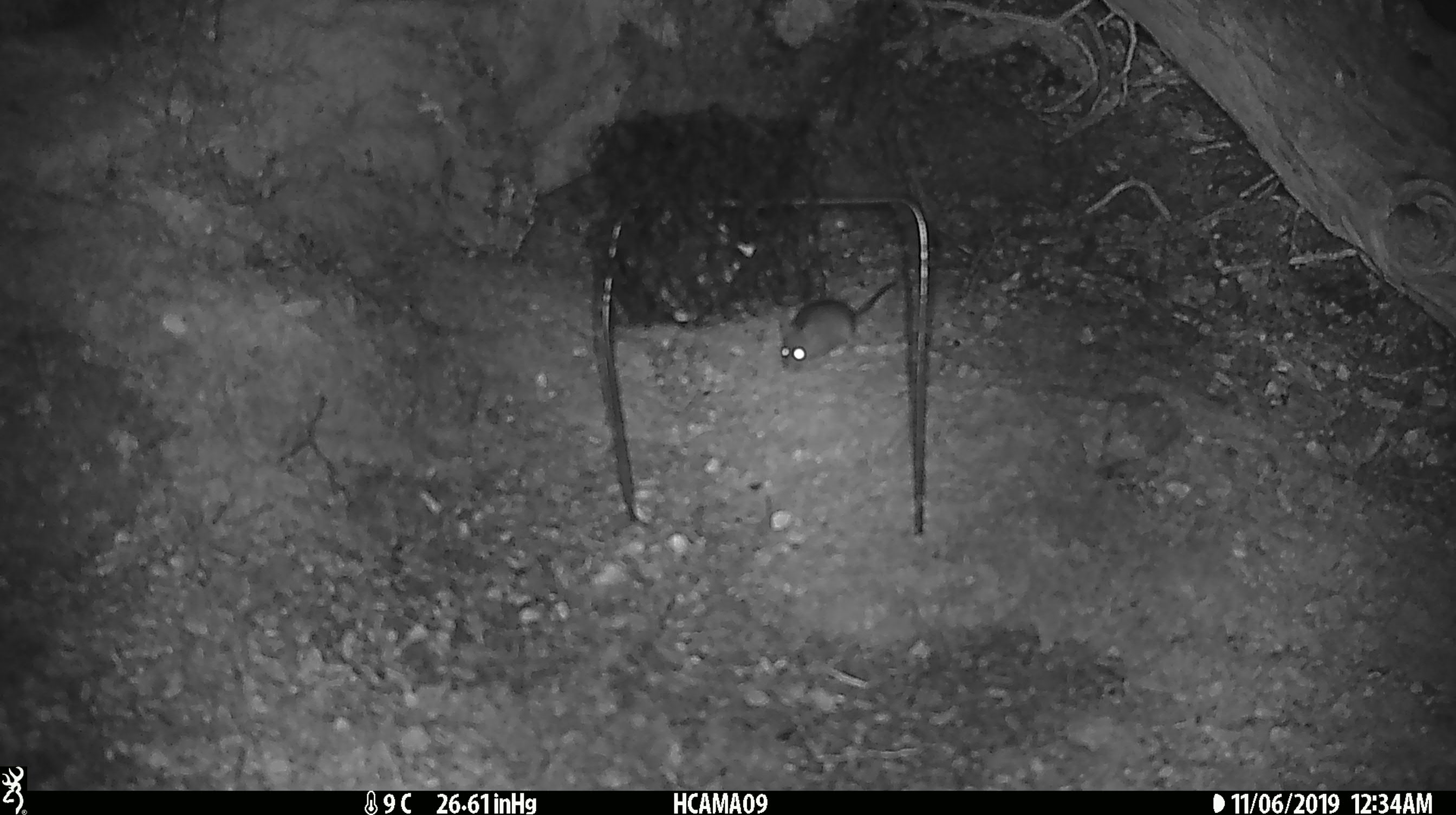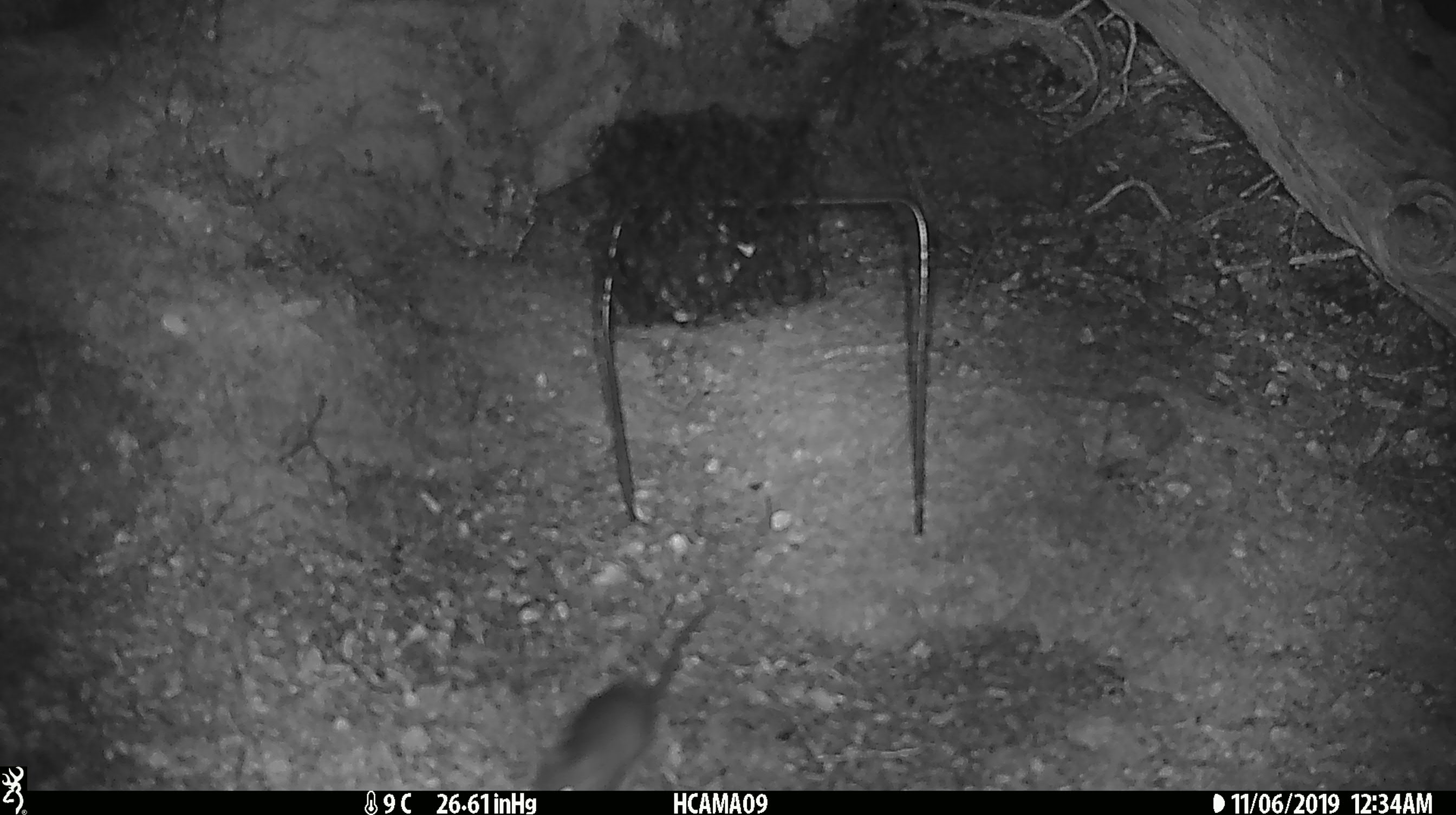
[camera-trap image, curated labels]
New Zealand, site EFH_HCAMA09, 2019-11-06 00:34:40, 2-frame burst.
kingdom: Animalia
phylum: Chordata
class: Mammalia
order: Rodentia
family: Muridae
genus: Mus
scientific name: Mus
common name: mouse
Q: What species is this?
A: Mouse (Mus).